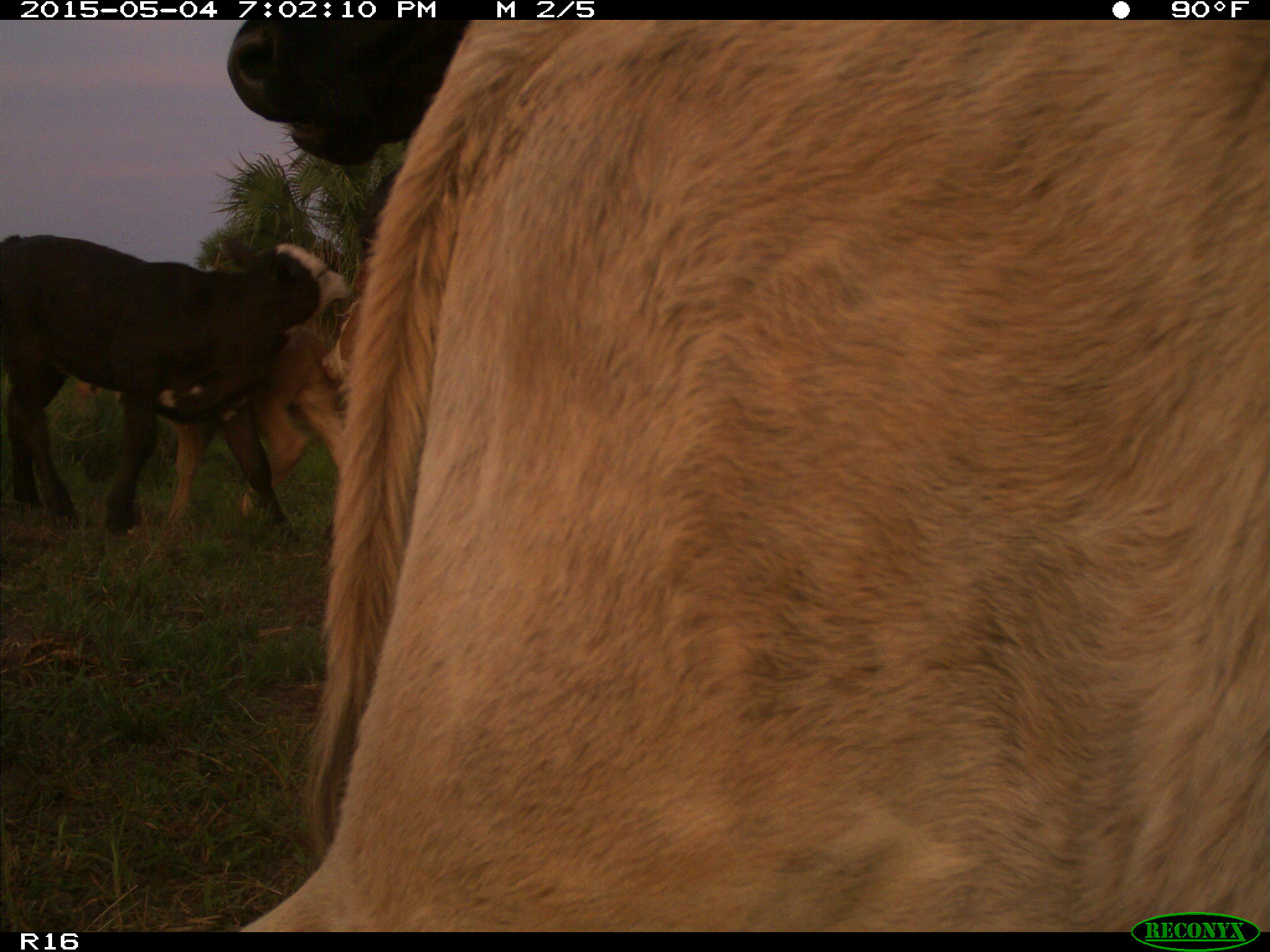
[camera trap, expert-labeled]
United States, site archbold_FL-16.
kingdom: Animalia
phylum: Chordata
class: Mammalia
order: Artiodactyla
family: Bovidae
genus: Bos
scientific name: Bos taurus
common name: domestic cow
Bos taurus (domestic cow).